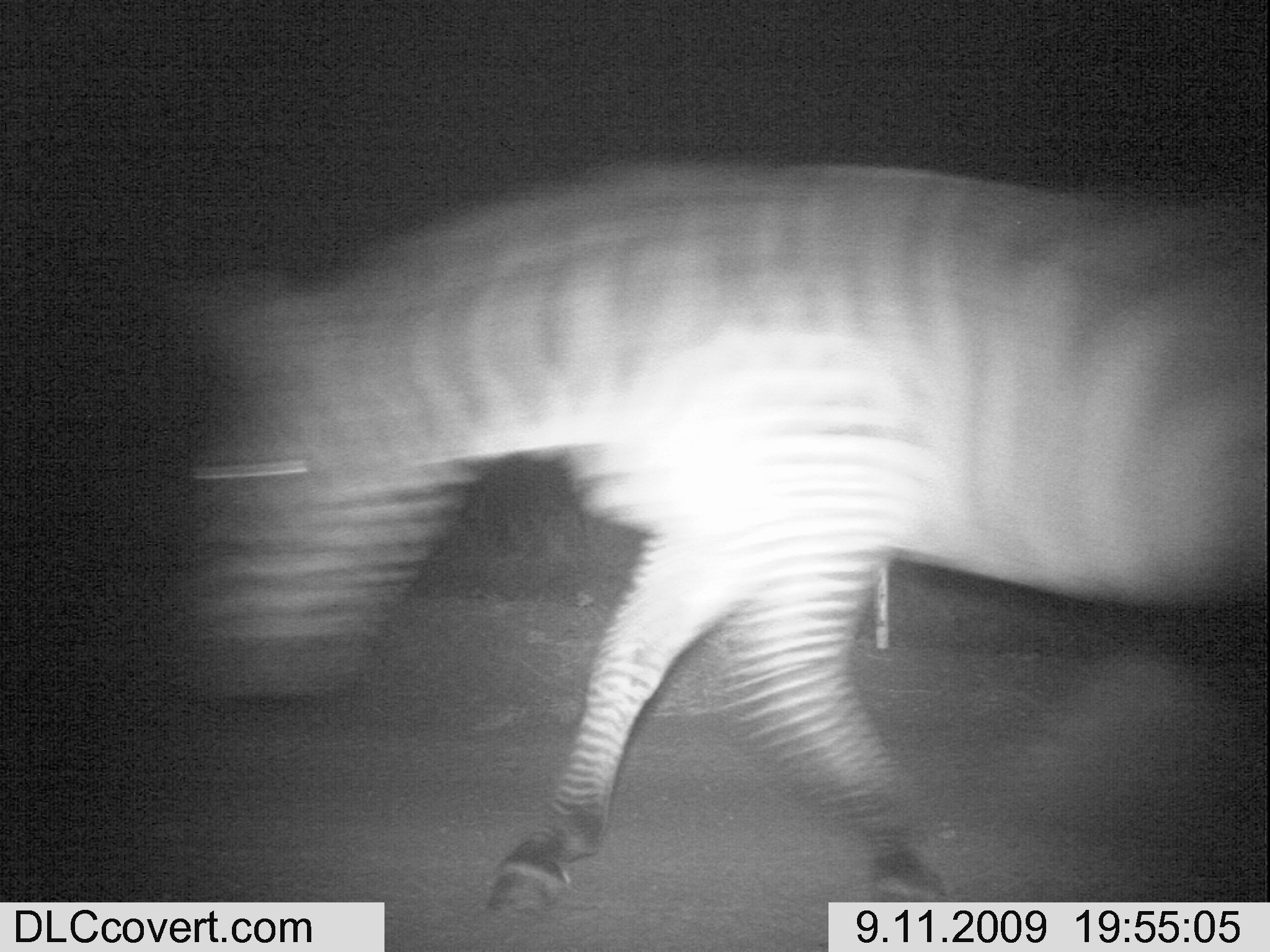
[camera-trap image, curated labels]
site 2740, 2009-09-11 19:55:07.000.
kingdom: Animalia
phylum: Chordata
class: Mammalia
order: Perissodactyla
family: Equidae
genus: Equus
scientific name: Equus quagga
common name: plains zebra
Equus quagga (plains zebra), count 1.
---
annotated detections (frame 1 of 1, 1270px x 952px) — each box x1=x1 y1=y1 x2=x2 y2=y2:
equus quagga: x1=171 y1=151 x2=1267 y2=921